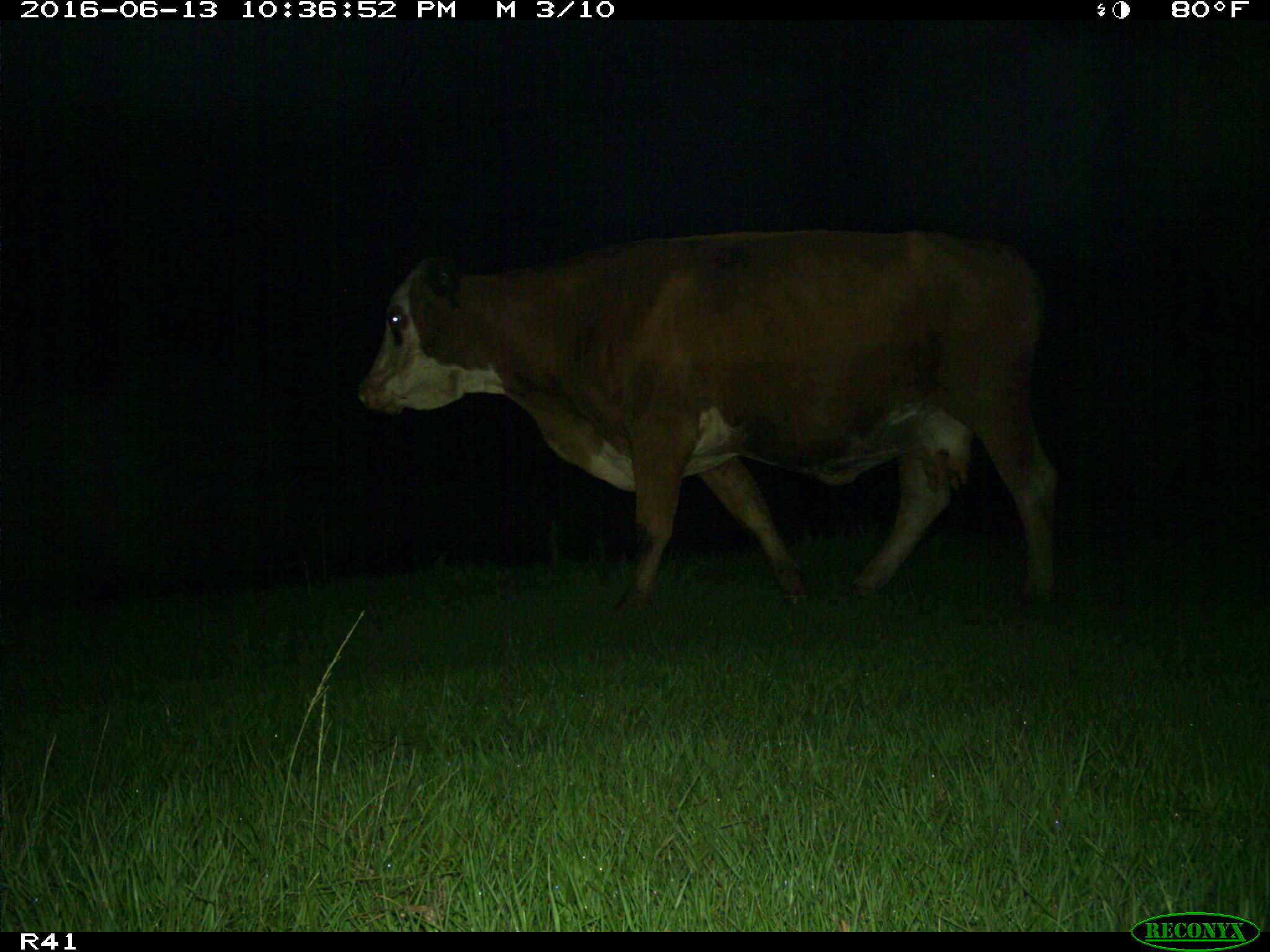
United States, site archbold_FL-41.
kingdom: Animalia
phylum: Chordata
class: Mammalia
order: Artiodactyla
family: Bovidae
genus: Bos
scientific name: Bos taurus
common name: domestic cow